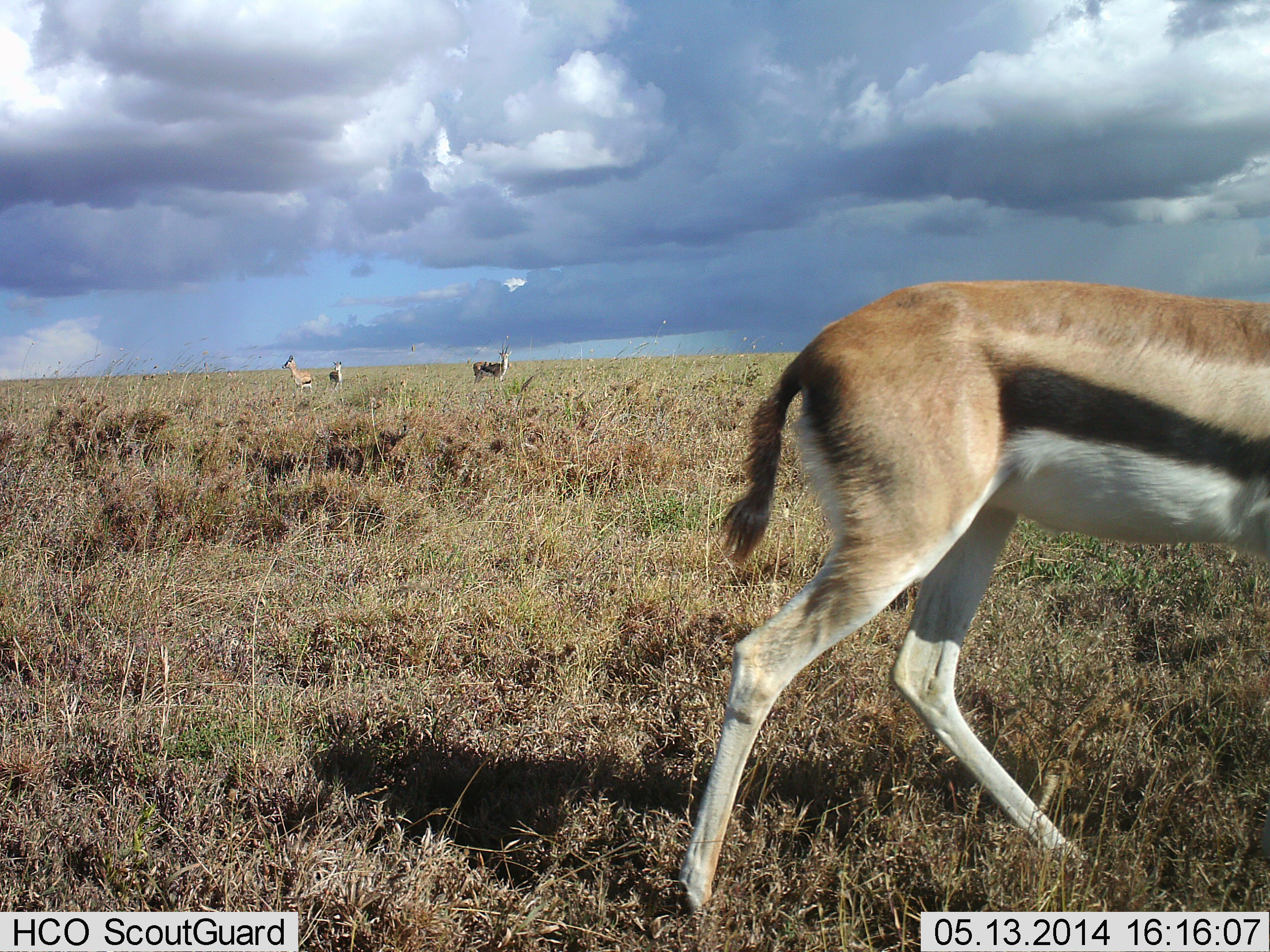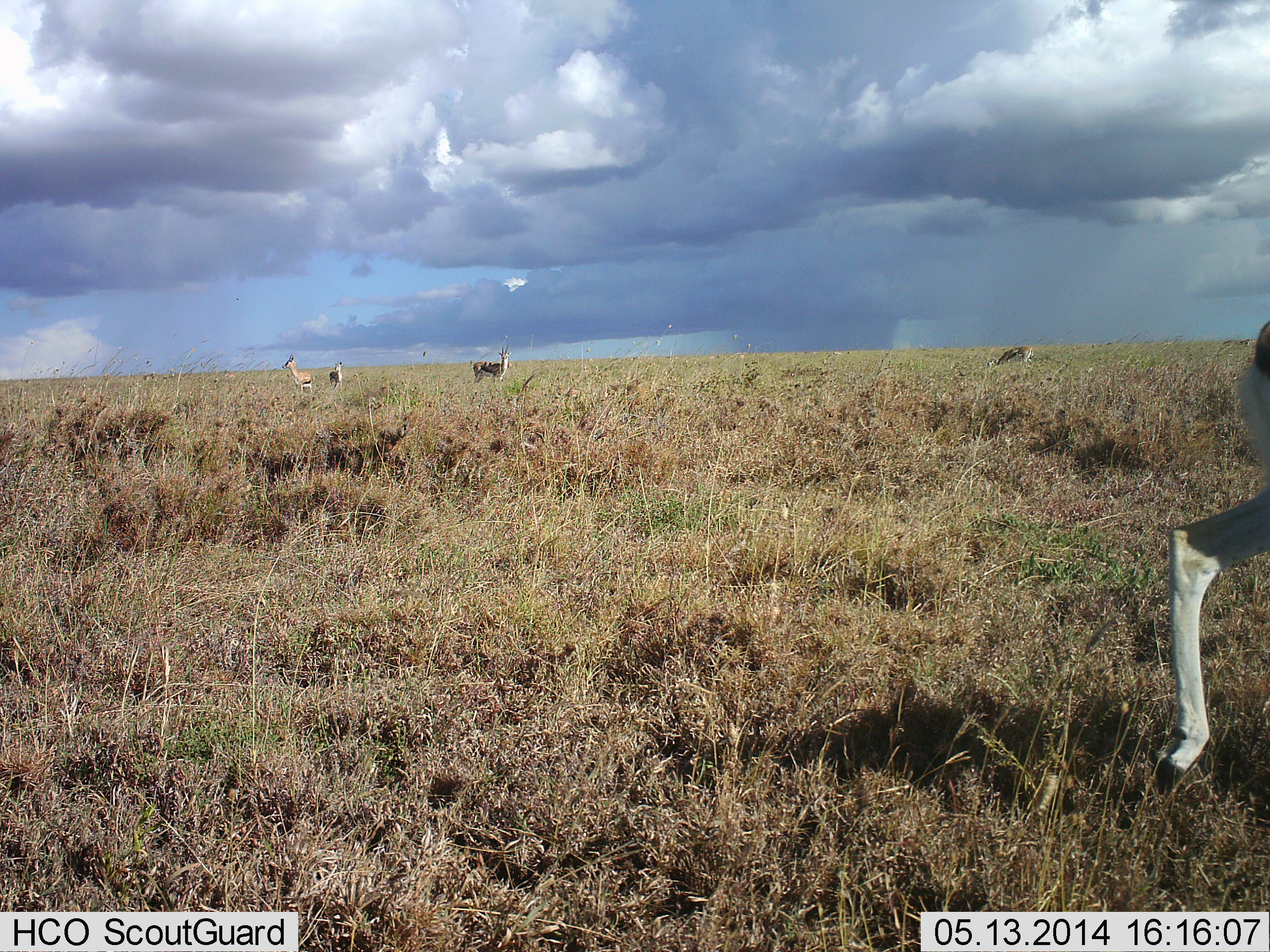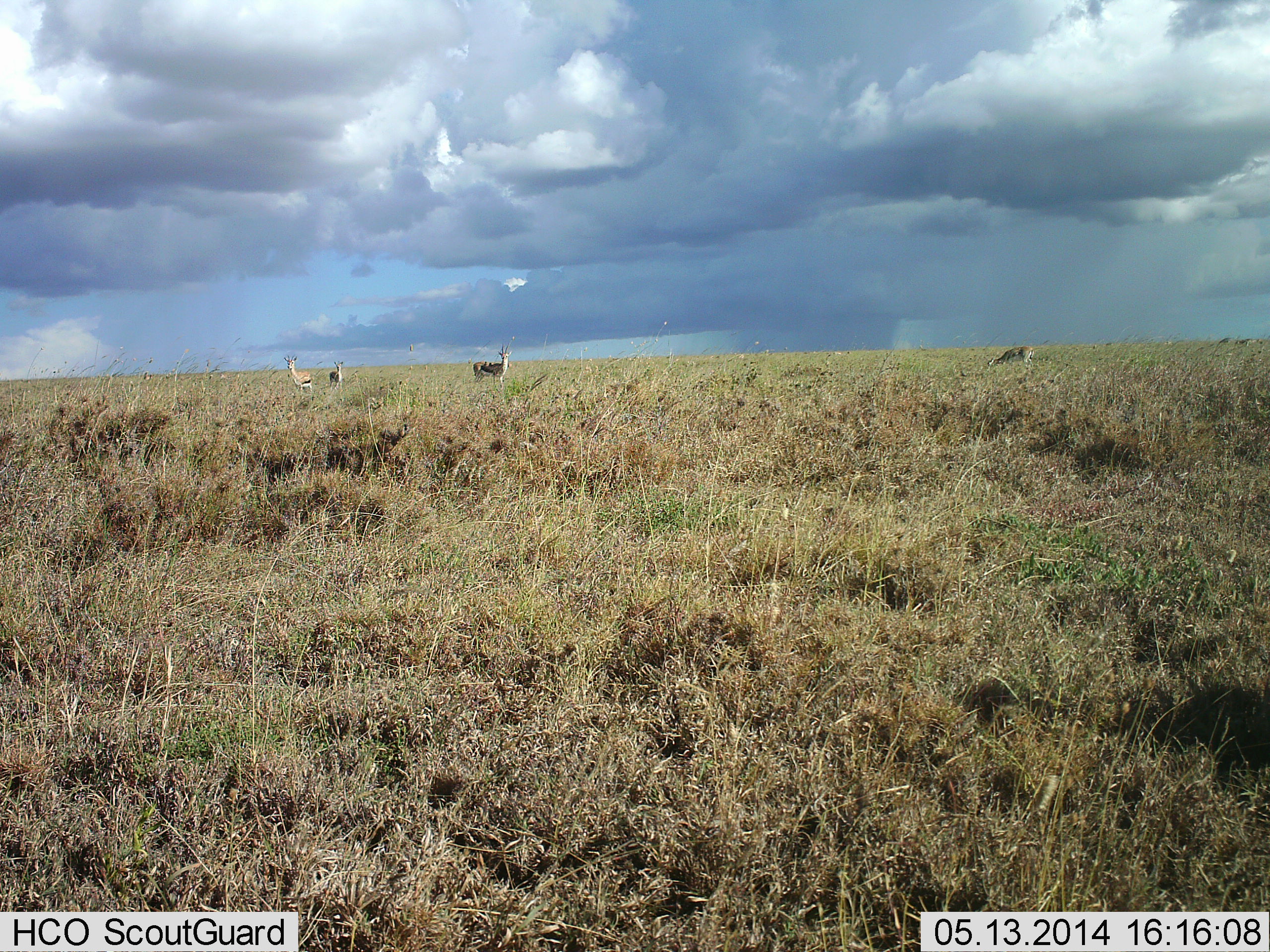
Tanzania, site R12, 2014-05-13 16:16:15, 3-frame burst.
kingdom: Animalia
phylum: Chordata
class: Mammalia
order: Artiodactyla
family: Bovidae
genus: Eudorcas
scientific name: Eudorcas thomsonii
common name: thomson's gazelle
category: gazellethomsons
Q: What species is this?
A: Gazellethomsons (thomson's gazelle) (Eudorcas thomsonii).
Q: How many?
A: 5.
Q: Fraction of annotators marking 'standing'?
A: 92%.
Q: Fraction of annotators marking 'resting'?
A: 0%.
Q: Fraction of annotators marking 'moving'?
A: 92%.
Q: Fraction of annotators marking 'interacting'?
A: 0%.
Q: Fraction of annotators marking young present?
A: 8%.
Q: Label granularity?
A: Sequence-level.